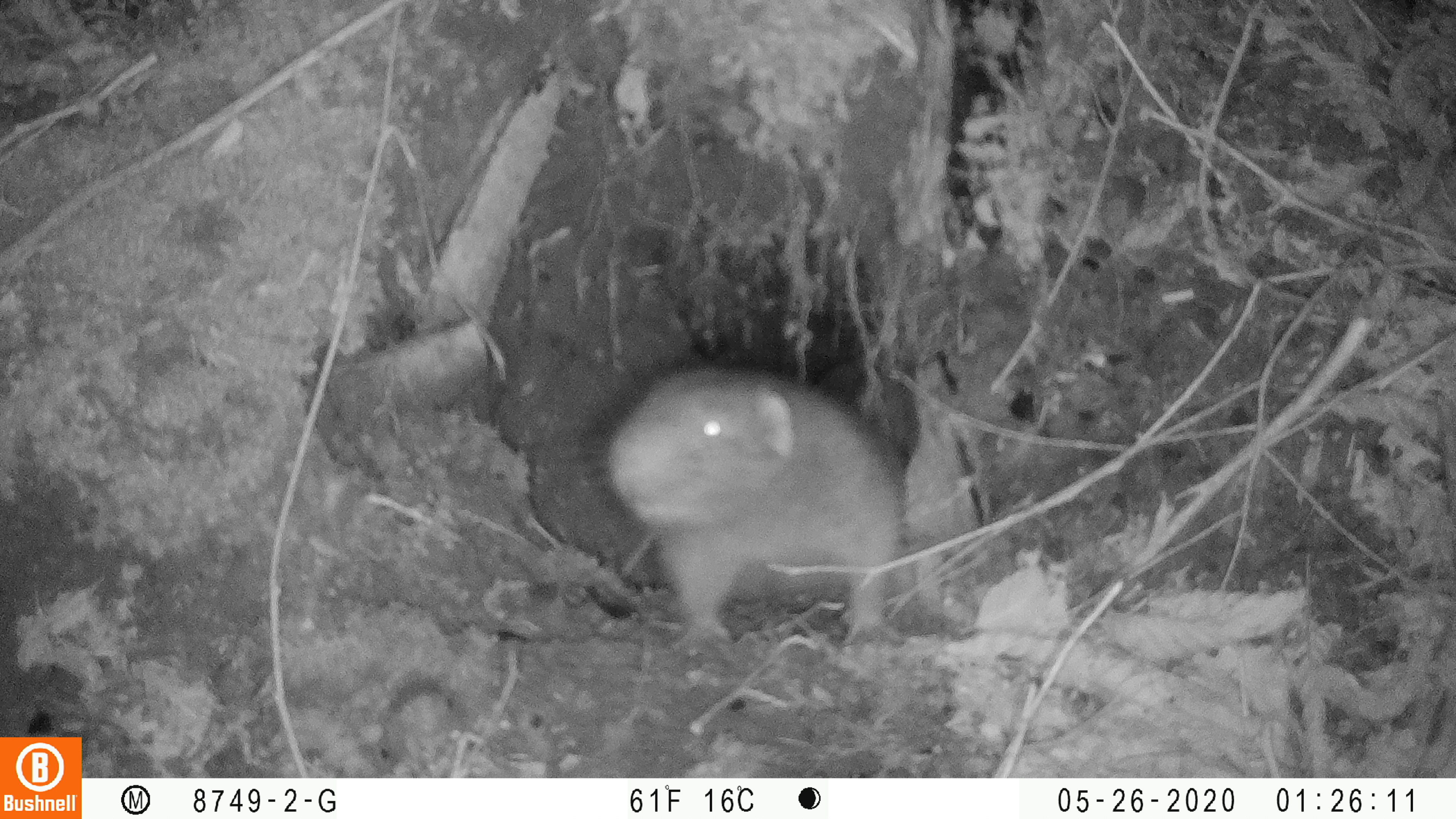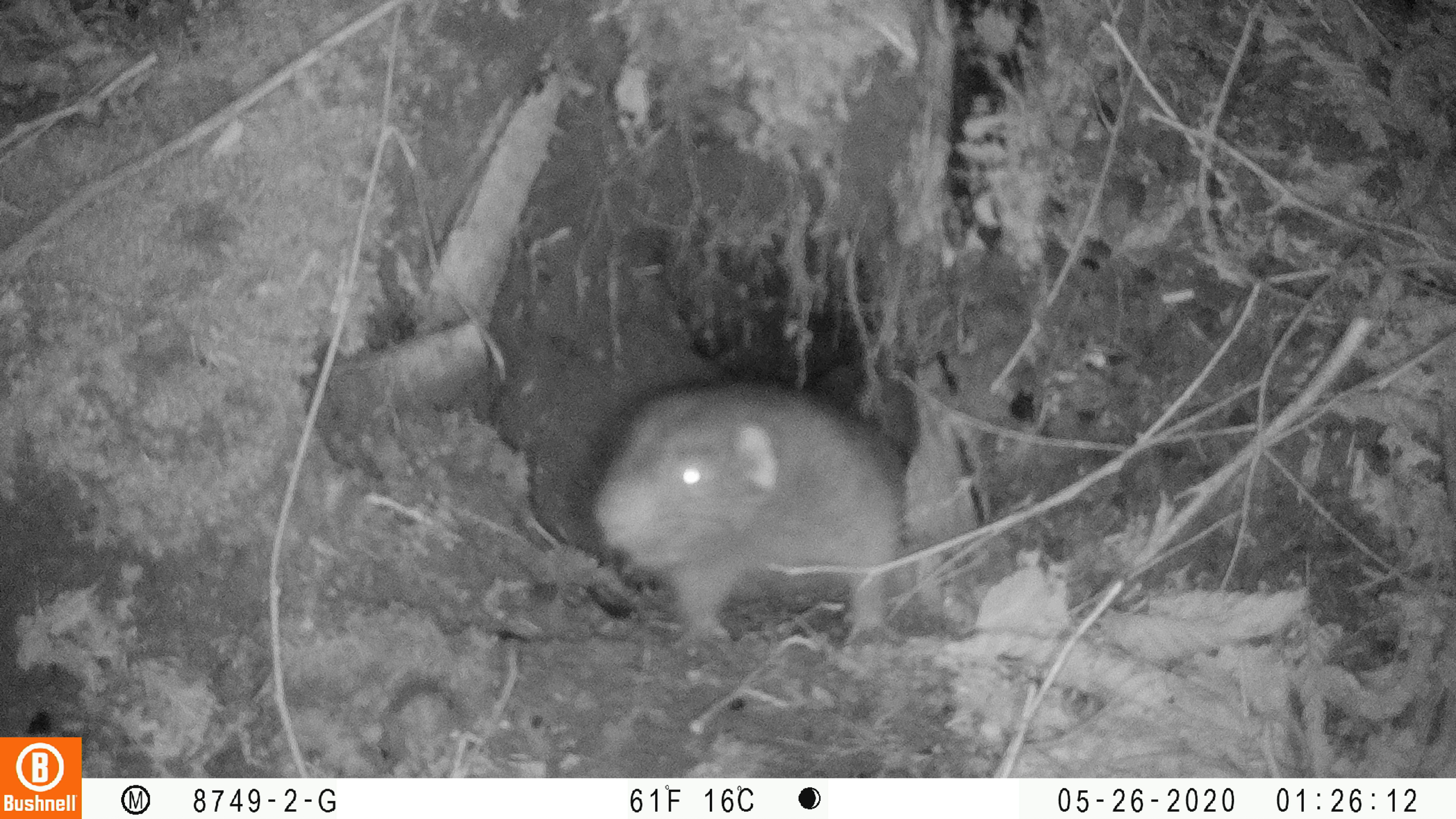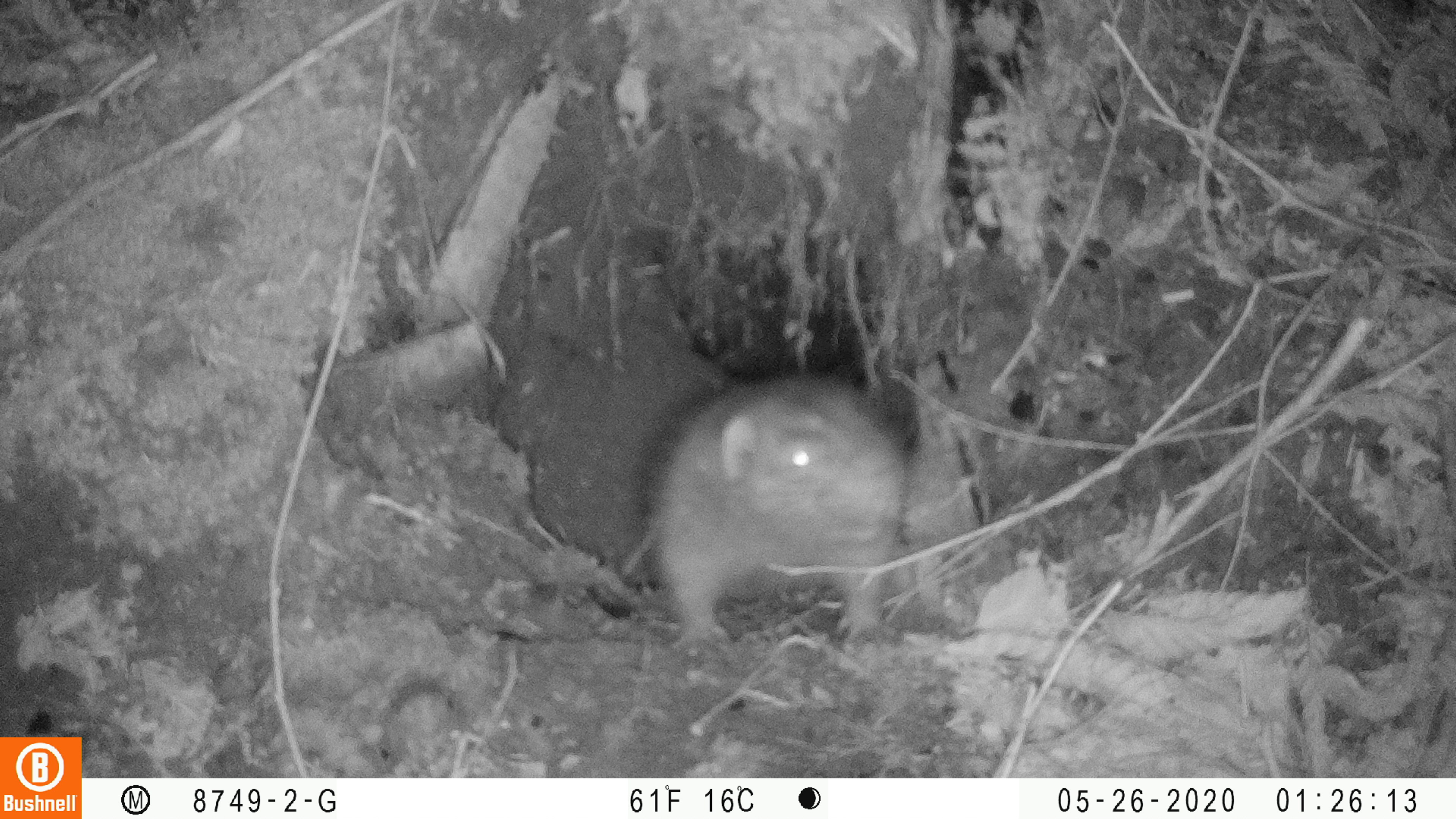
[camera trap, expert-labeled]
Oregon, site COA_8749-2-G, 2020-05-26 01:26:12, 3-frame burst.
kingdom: Animalia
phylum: Chordata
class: Mammalia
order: Rodentia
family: Aplodontiidae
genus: Aplodontia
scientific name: Aplodontia rufa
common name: mountain beaver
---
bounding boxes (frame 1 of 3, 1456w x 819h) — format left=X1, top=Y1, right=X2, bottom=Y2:
mountain beaver: left=567, top=342, right=914, bottom=658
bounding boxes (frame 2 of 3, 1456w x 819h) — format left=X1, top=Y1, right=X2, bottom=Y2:
mountain beaver: left=581, top=355, right=918, bottom=655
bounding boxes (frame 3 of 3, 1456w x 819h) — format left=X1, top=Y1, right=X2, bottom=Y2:
mountain beaver: left=636, top=357, right=924, bottom=660